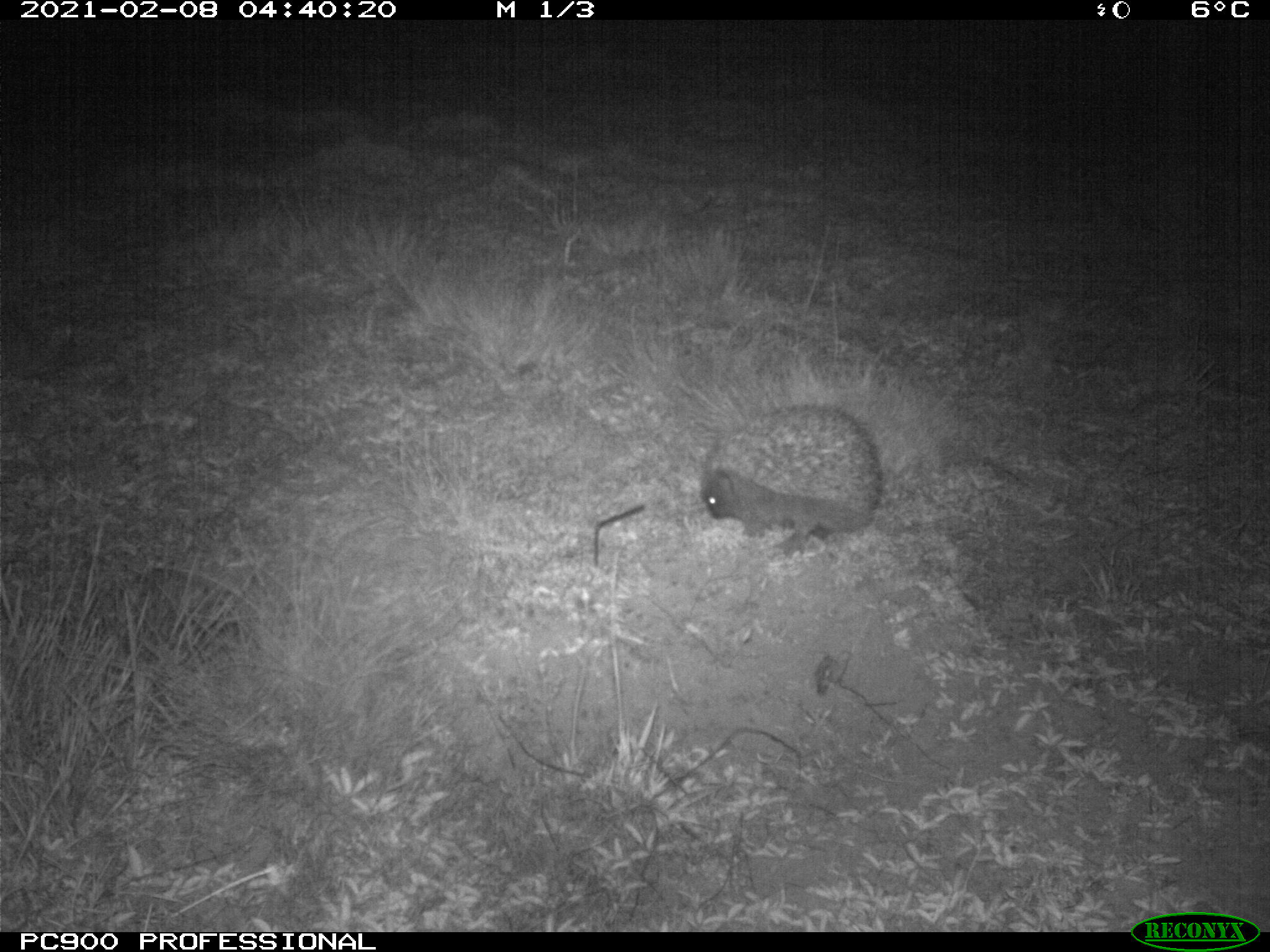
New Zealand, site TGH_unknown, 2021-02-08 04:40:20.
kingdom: Animalia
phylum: Chordata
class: Mammalia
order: Eulipotyphla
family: Erinaceidae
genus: Erinaceus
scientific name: Erinaceus europaeus europaeus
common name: european hedgehog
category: hedgehog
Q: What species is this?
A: Hedgehog (european hedgehog) (Erinaceus europaeus europaeus).